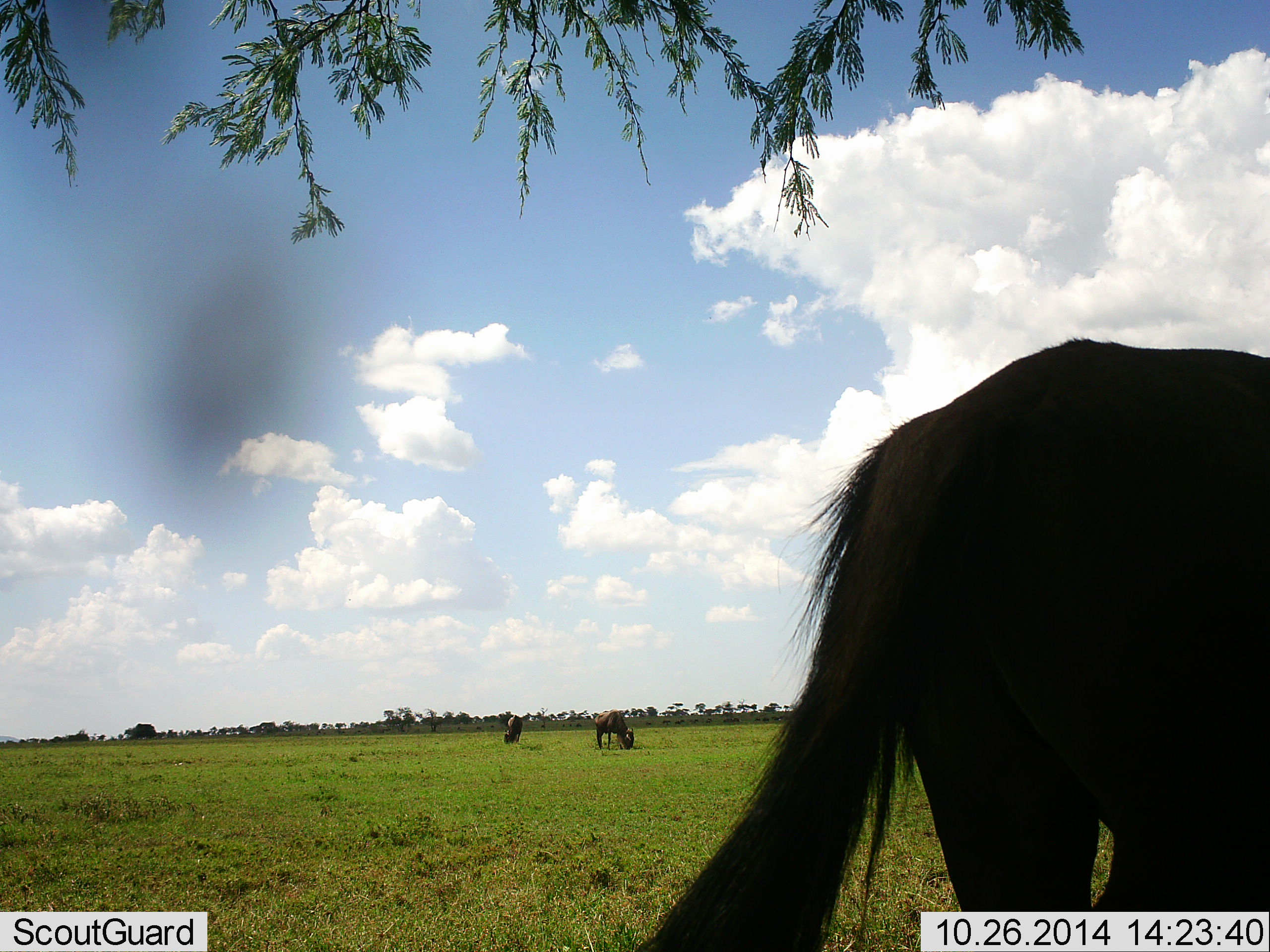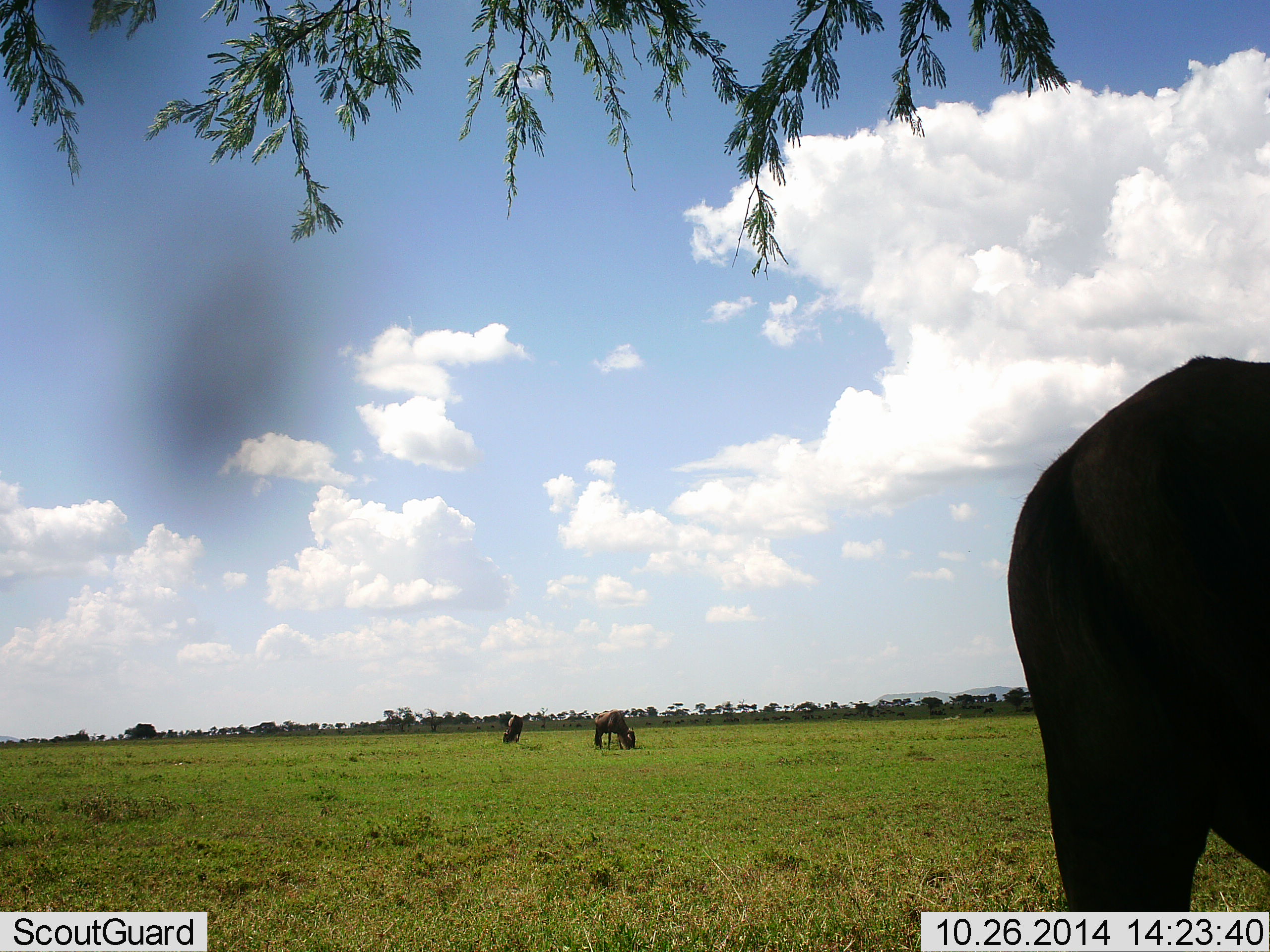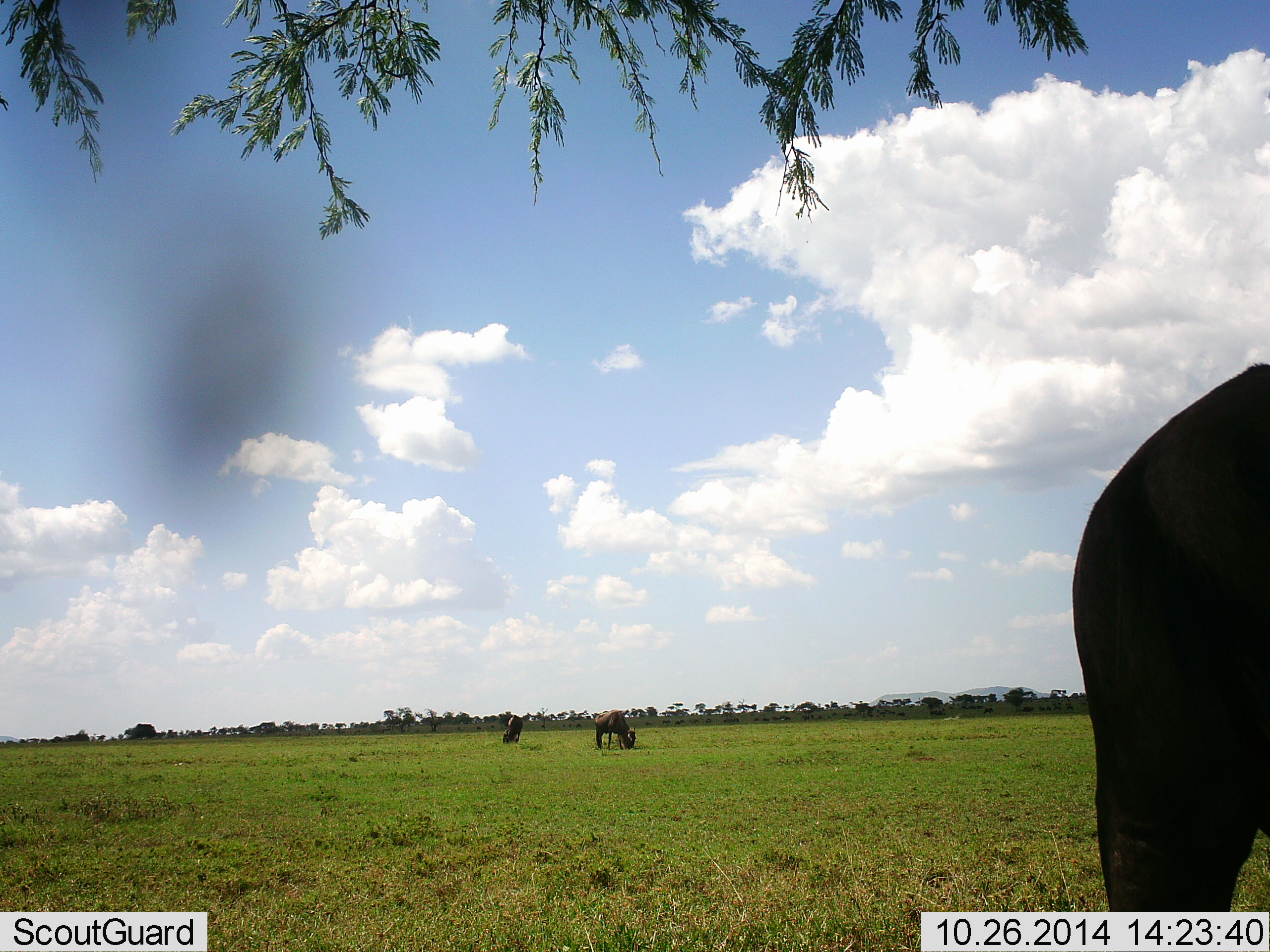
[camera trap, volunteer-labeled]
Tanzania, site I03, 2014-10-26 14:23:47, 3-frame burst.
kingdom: Animalia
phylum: Chordata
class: Mammalia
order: Artiodactyla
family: Bovidae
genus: Connochaetes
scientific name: Connochaetes taurinus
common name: blue wildebeest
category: wildebeest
Wildebeest (blue wildebeest) (Connochaetes taurinus), count 3. Behavior (volunteer vote fractions): standing 18%, resting 0%, moving 9%, interacting 0%. Young present (vote fraction): 0%. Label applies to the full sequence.